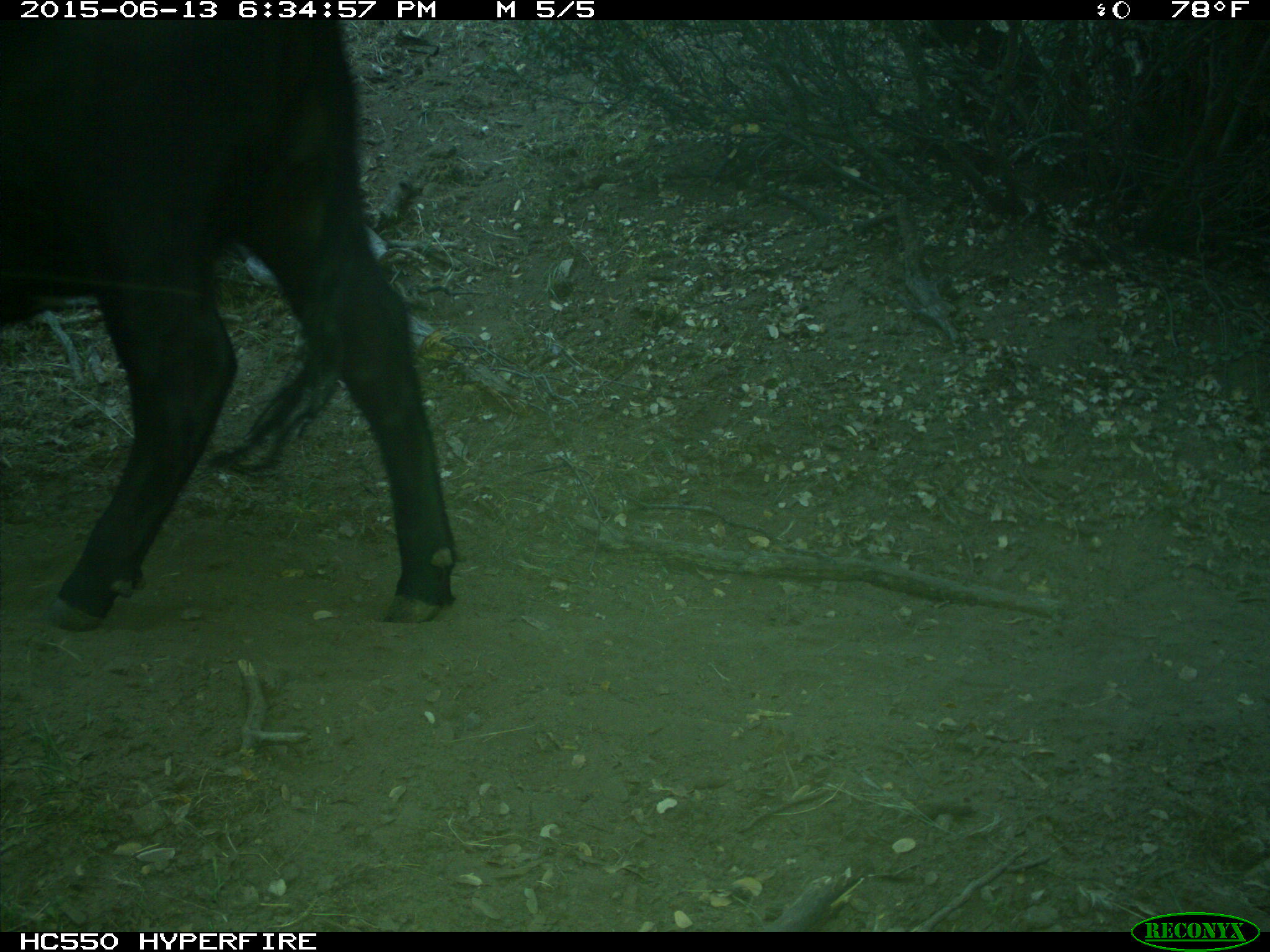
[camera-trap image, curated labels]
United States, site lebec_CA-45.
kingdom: Animalia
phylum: Chordata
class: Mammalia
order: Artiodactyla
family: Bovidae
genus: Bos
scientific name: Bos taurus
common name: domestic cow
Bos taurus (domestic cow).